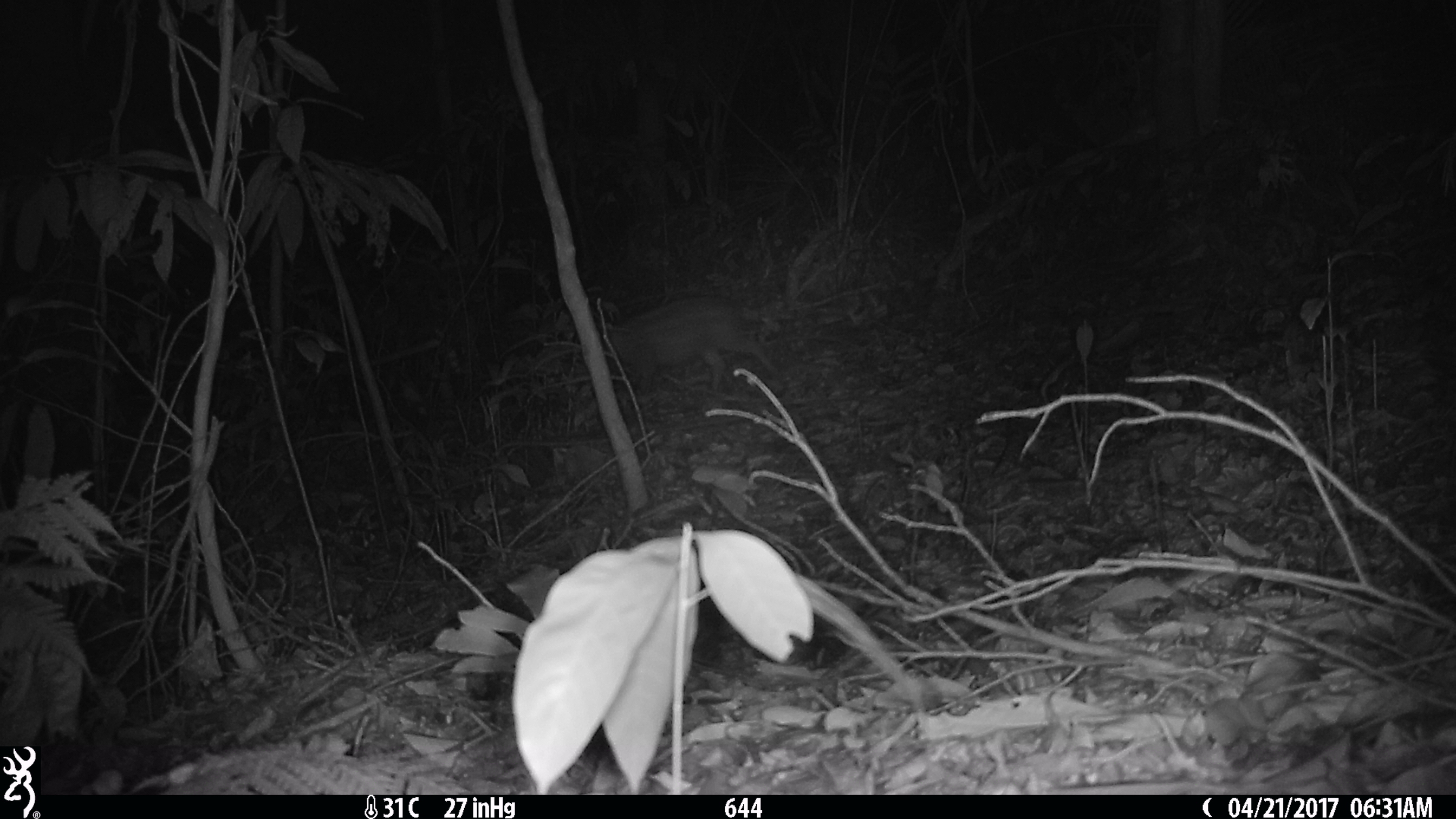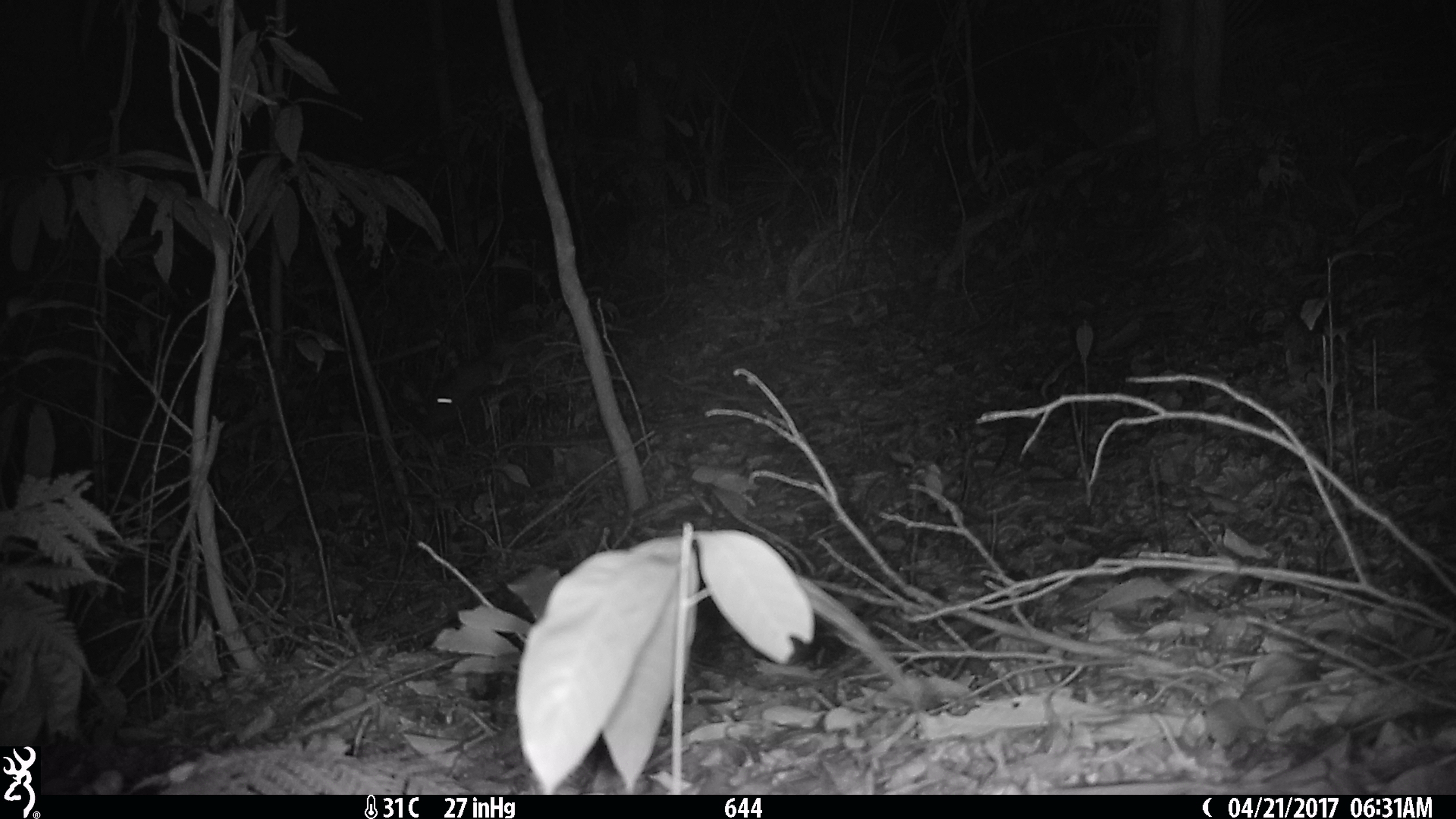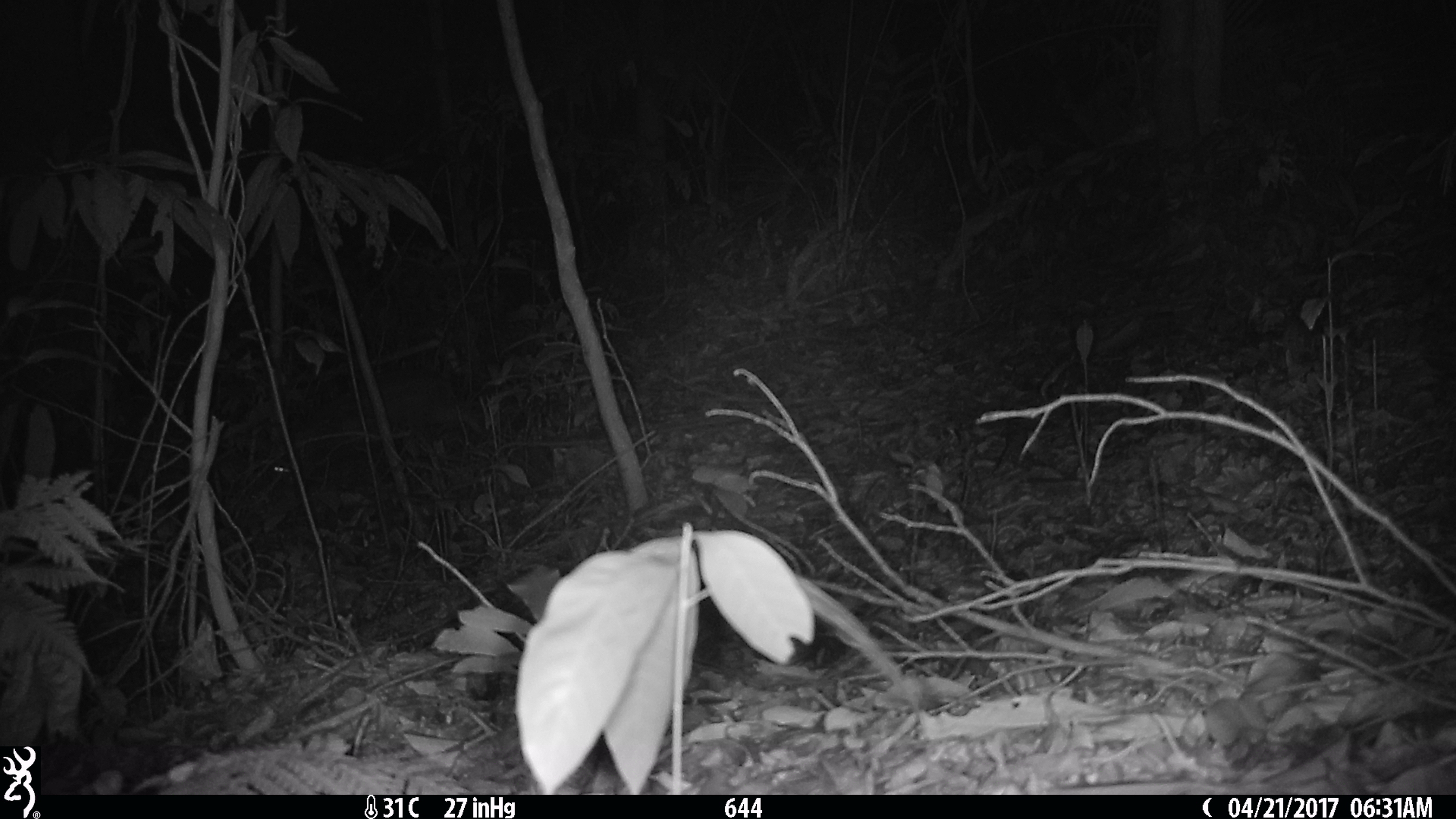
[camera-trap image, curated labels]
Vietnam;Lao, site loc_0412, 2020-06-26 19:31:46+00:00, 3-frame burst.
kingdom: Animalia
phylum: Chordata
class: Mammalia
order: Artiodactyla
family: Suidae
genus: Sus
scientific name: Sus scrofa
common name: eurasian wild pig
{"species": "eurasian wild pig (Sus scrofa)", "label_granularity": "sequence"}